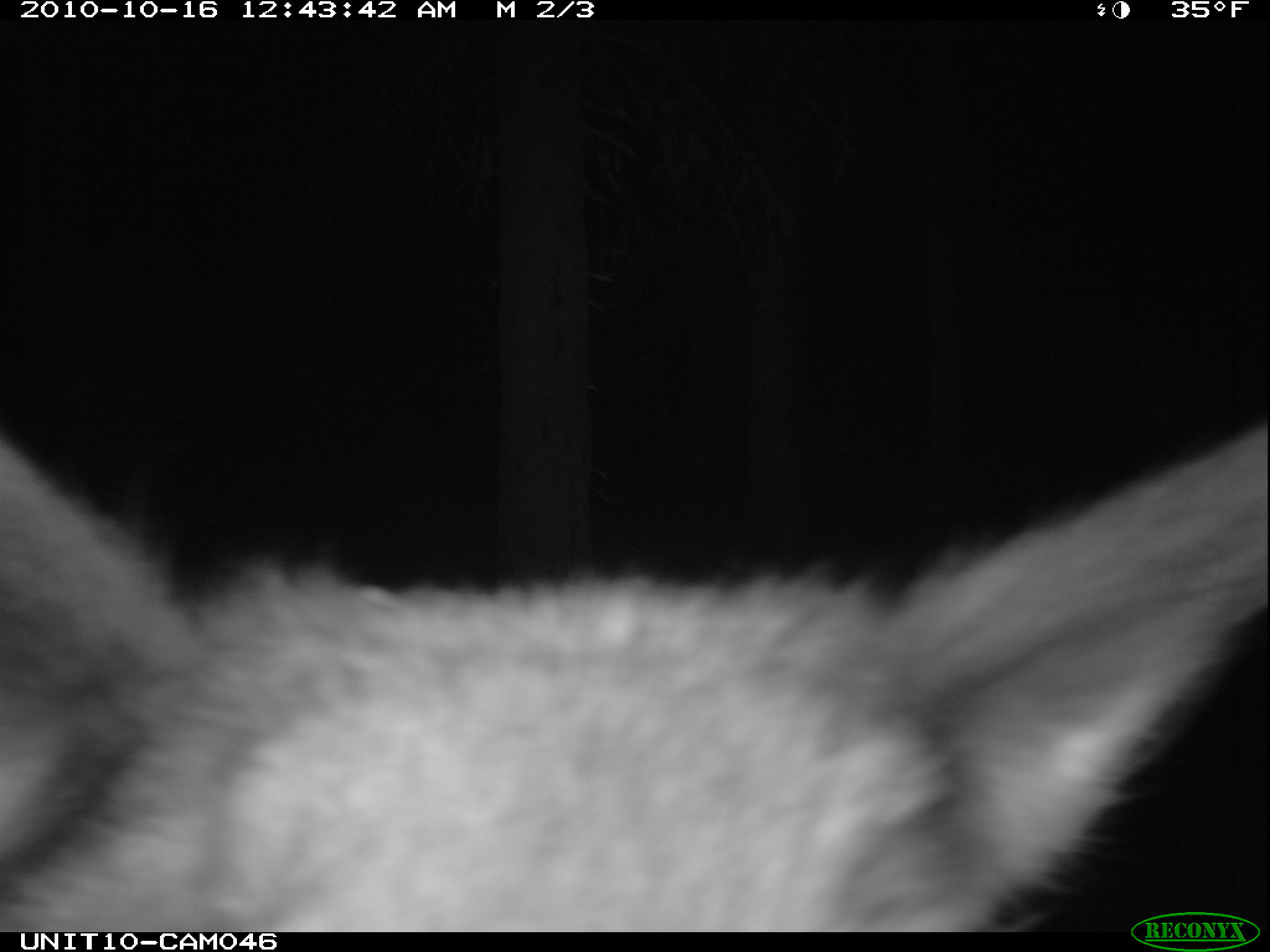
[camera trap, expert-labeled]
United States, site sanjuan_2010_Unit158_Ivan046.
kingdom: Animalia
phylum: Chordata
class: Mammalia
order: Artiodactyla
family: Cervidae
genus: Cervus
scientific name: Cervus elaphus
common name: red deer